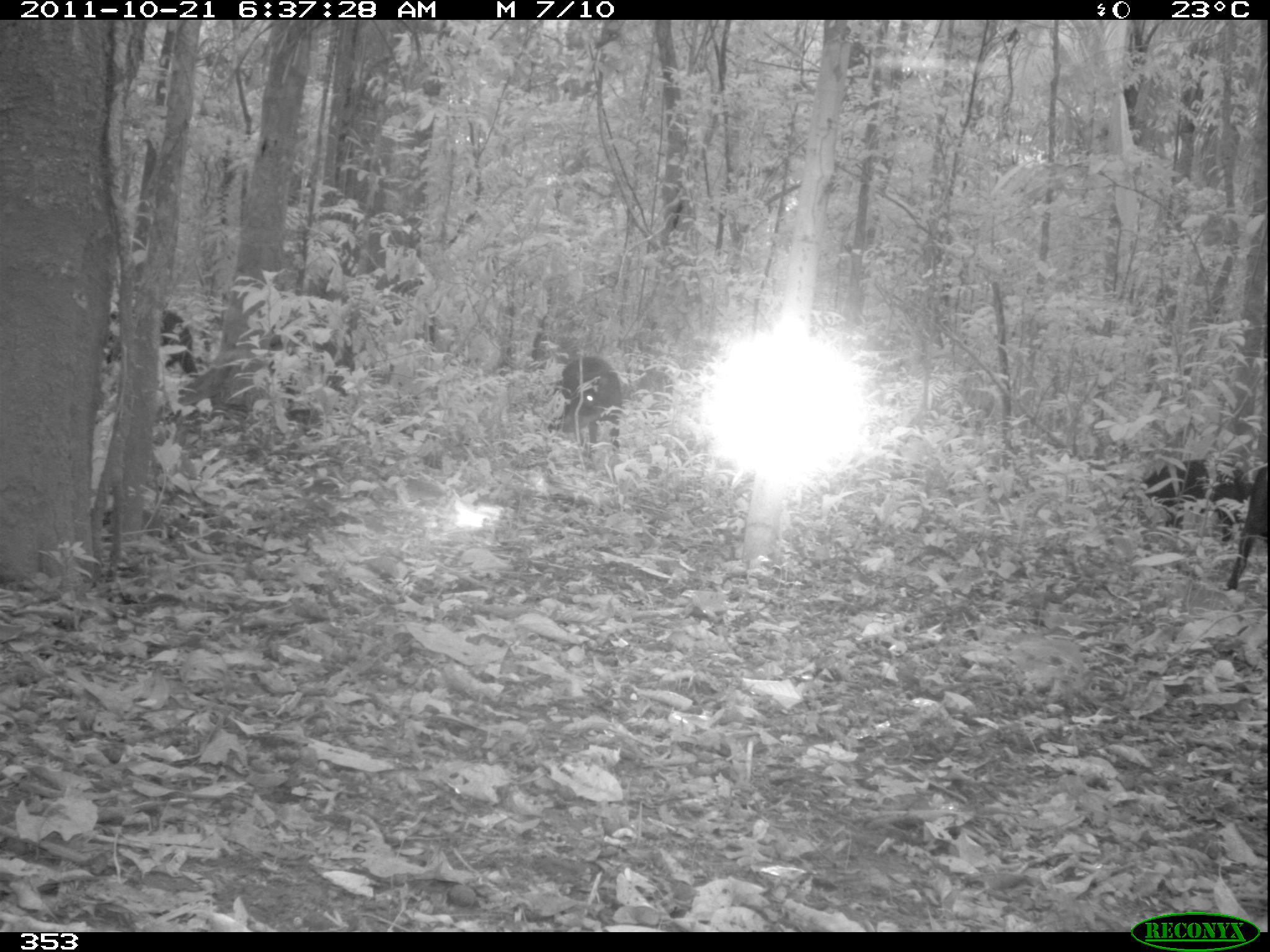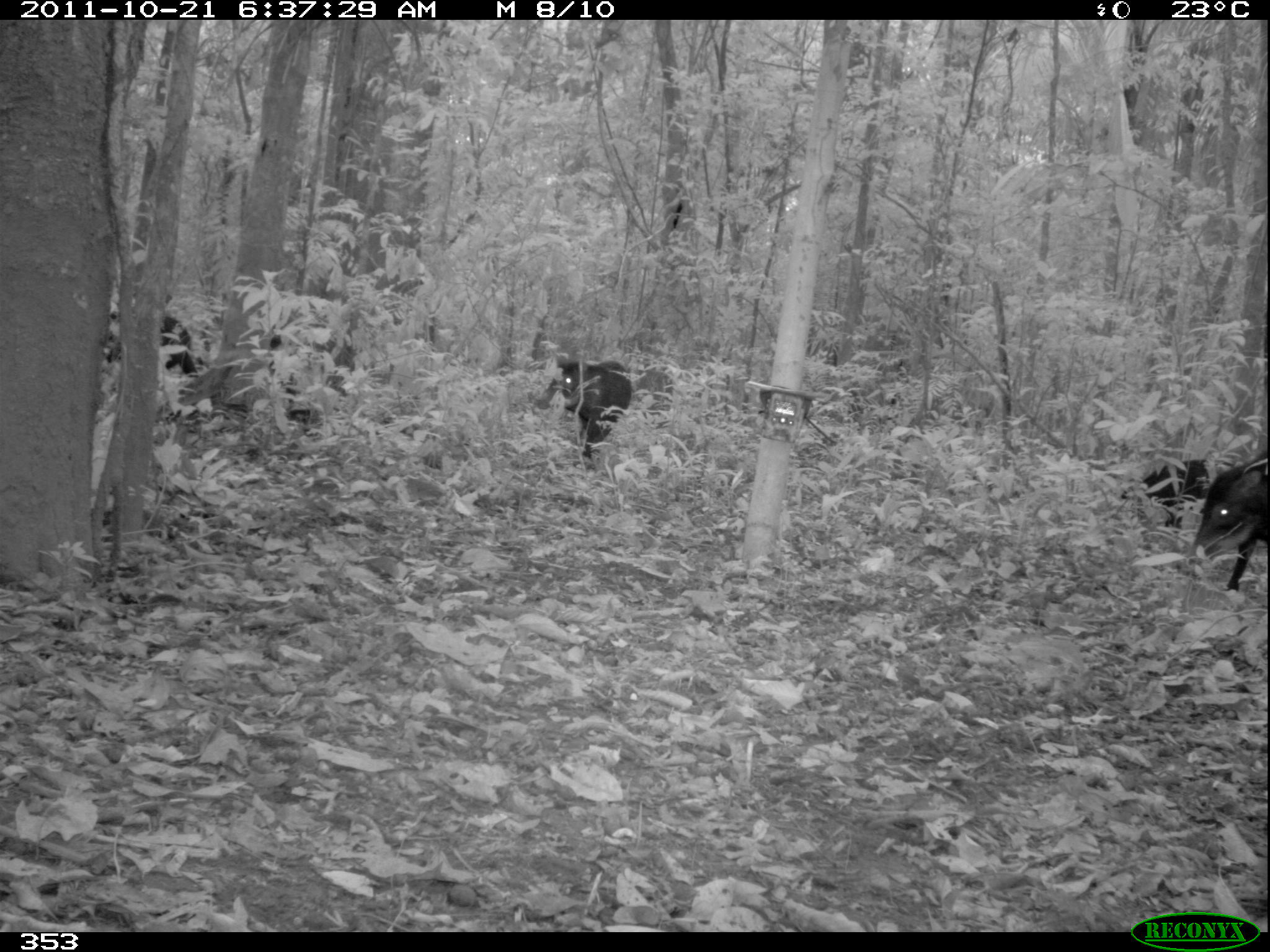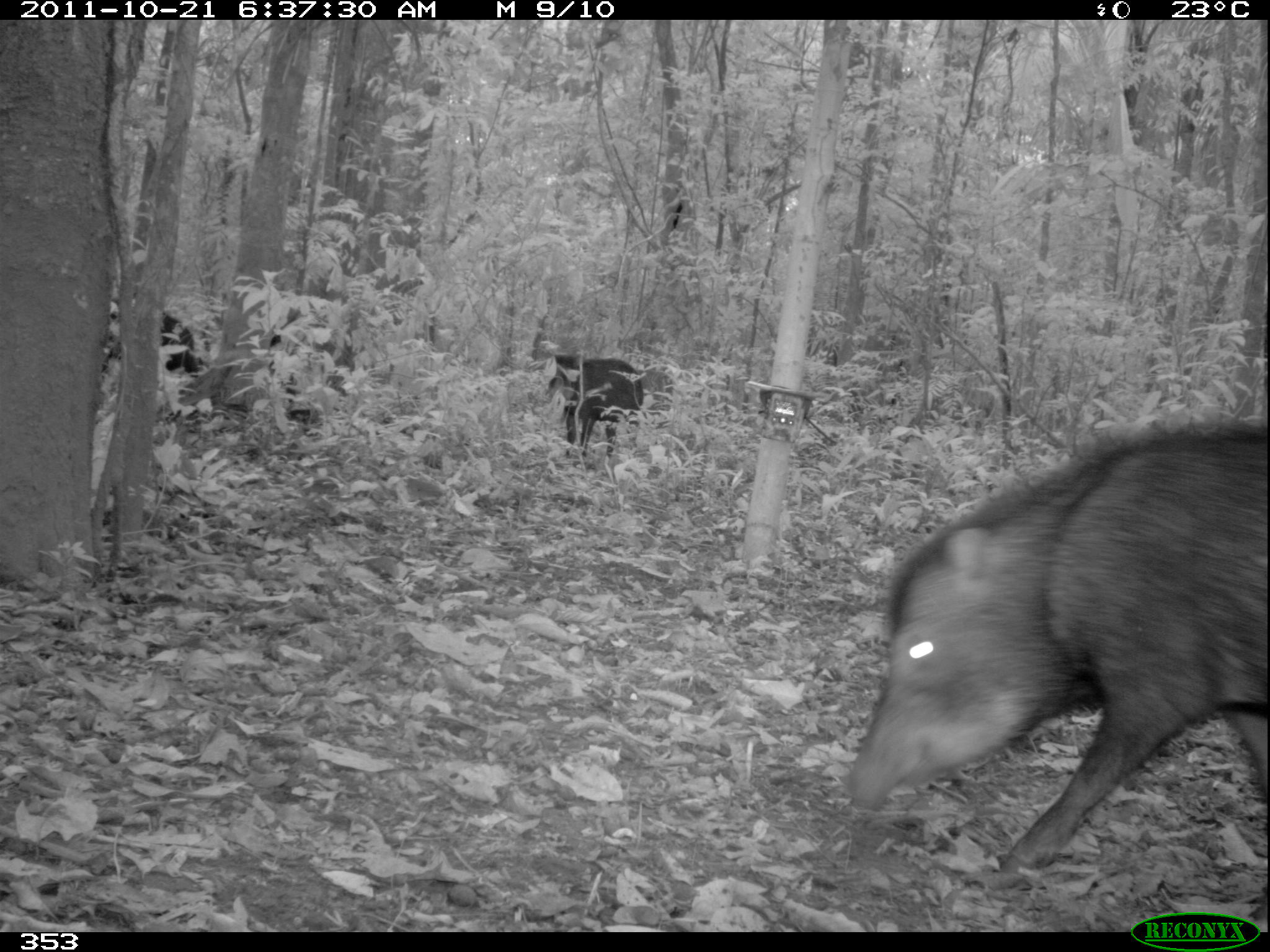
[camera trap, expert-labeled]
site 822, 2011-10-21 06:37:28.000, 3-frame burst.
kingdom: Animalia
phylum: Chordata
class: Mammalia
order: Artiodactyla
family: Tayassuidae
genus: Tayassu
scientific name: Tayassu pecari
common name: white-lipped peccary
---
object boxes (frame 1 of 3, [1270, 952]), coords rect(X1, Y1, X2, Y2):
tayassu pecari: rect(1127, 458, 1247, 545); rect(541, 355, 624, 457); rect(1211, 463, 1270, 586); rect(105, 308, 203, 381)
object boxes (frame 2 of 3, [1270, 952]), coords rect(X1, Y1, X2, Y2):
tayassu pecari: rect(1194, 444, 1267, 595); rect(542, 360, 633, 460); rect(101, 310, 201, 380); rect(1121, 459, 1208, 534)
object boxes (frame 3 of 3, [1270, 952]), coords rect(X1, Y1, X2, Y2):
tayassu pecari: rect(845, 425, 1268, 918); rect(547, 355, 645, 458); rect(103, 295, 201, 382)